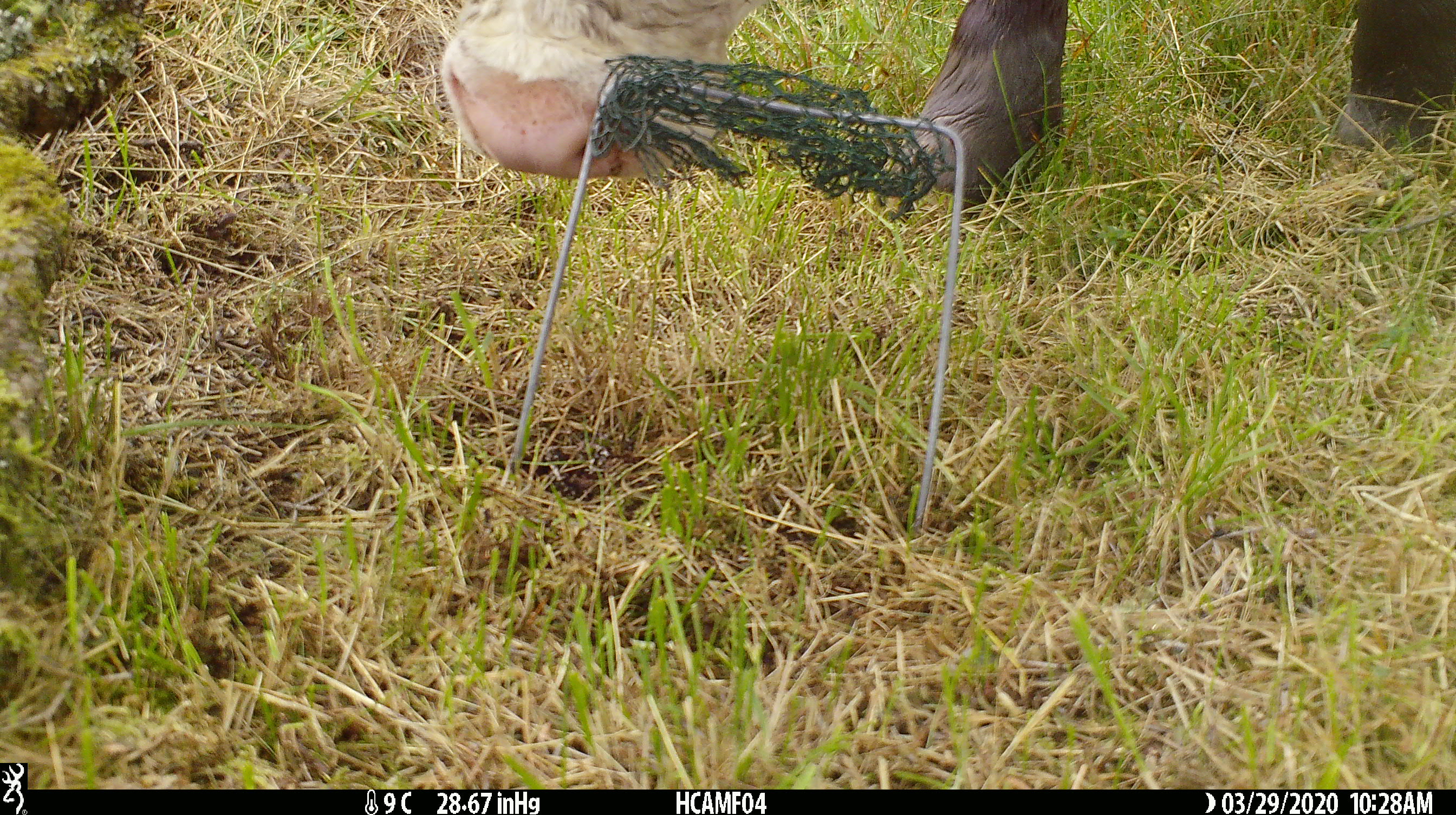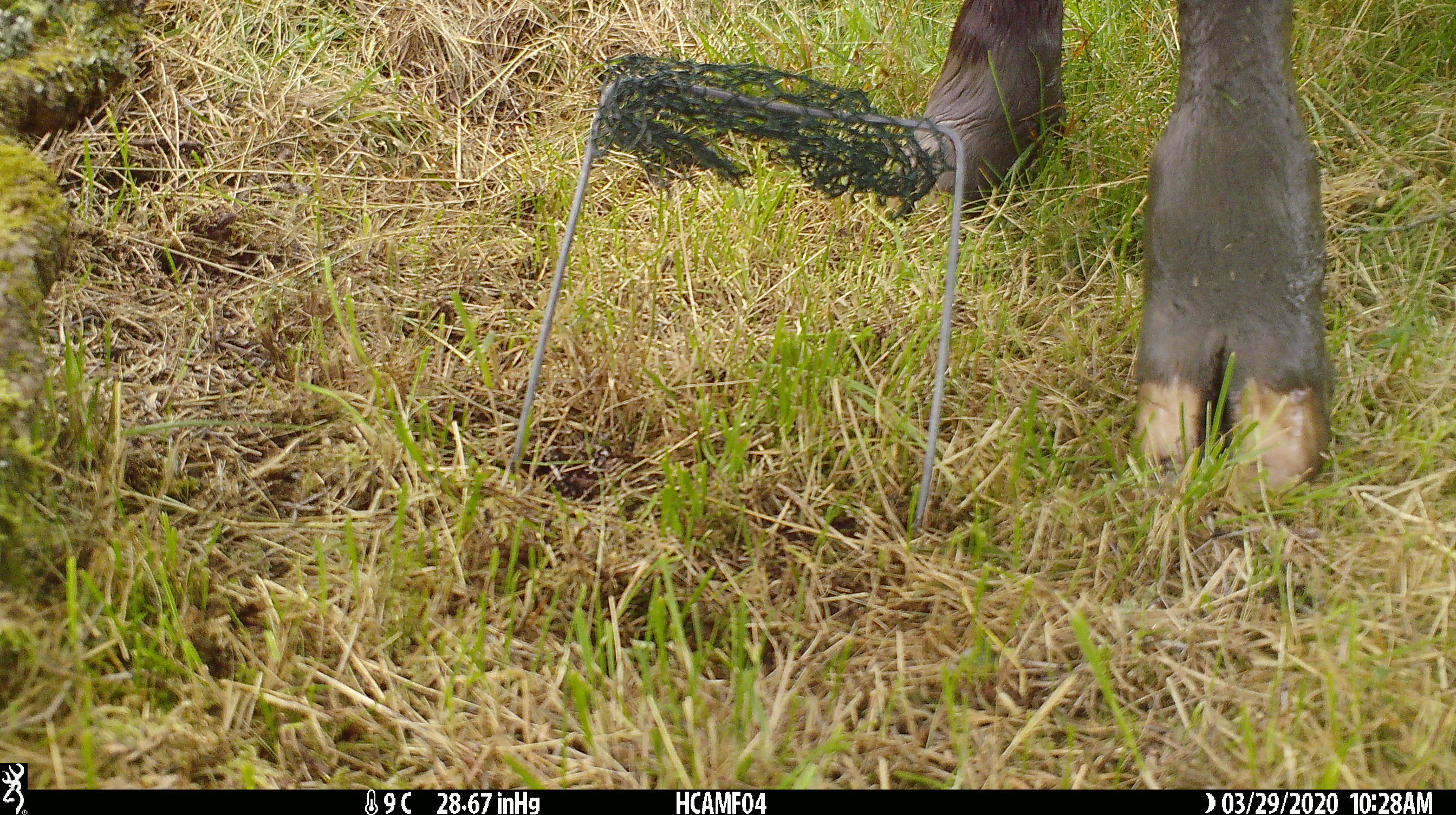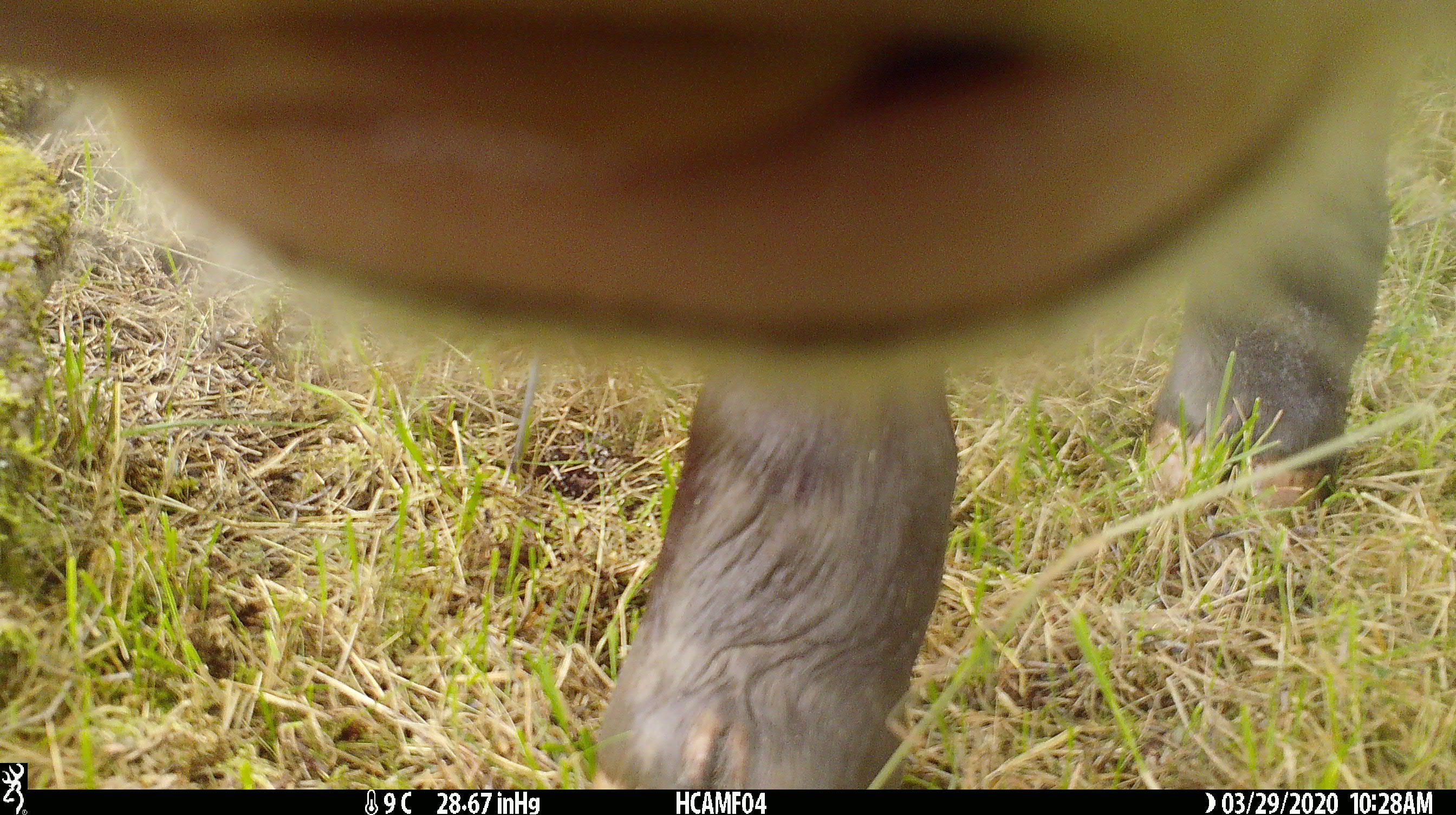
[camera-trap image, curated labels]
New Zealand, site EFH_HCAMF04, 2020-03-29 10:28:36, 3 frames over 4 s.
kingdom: Animalia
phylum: Chordata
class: Mammalia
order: Artiodactyla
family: Bovidae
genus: Bos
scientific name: Bos taurus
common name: domestic cow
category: cow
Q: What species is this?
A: Cow (domestic cow) (Bos taurus).